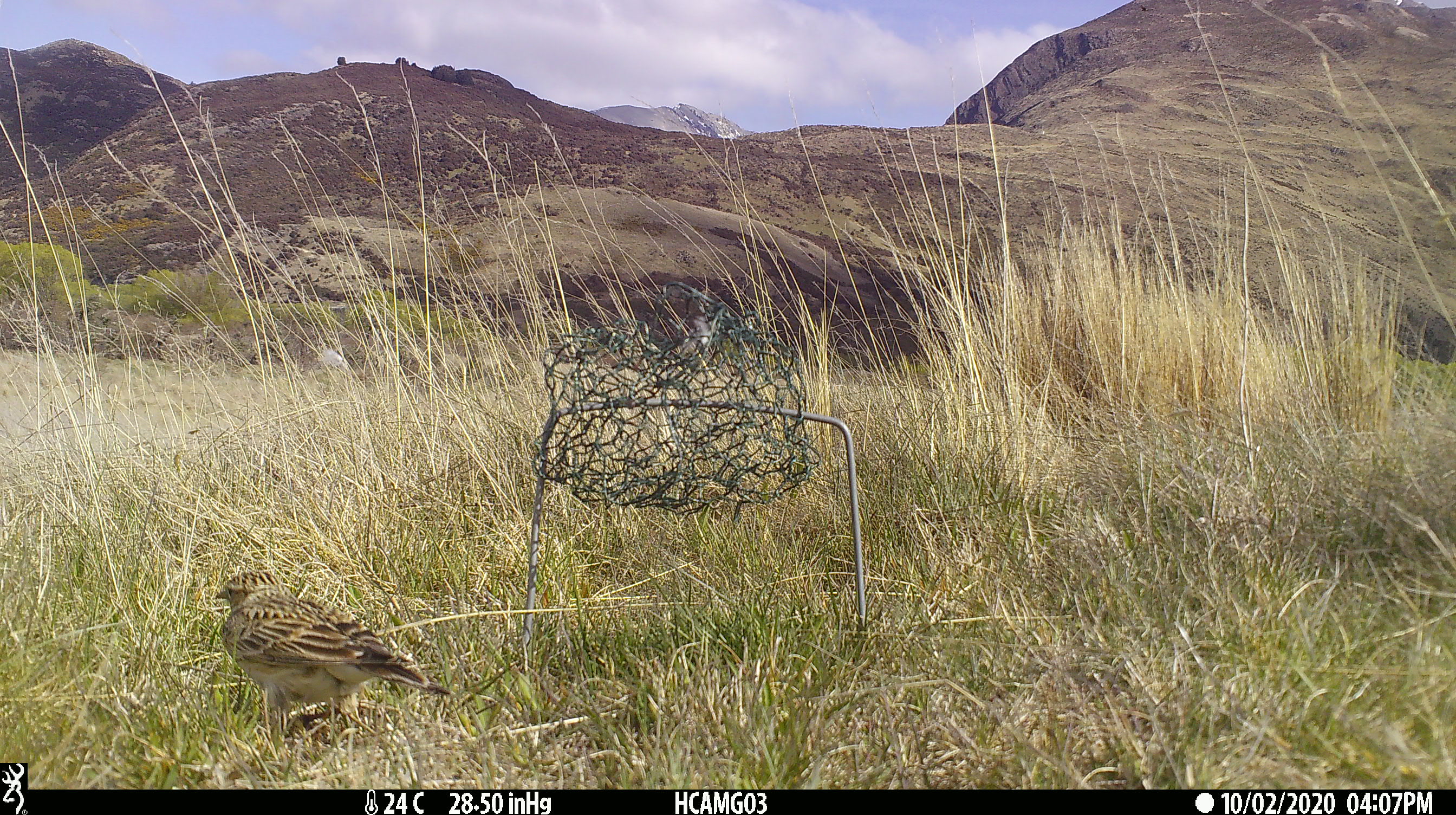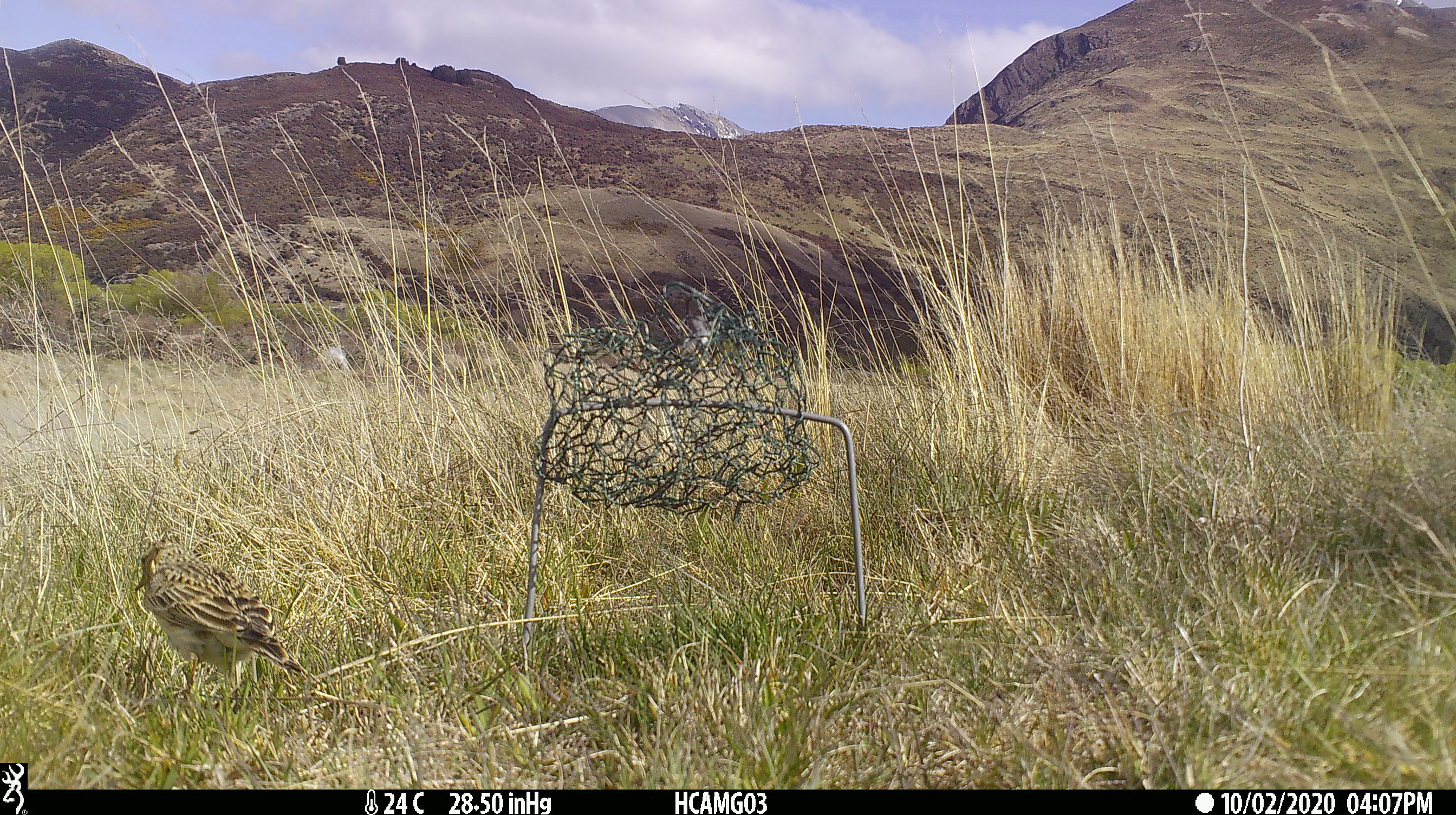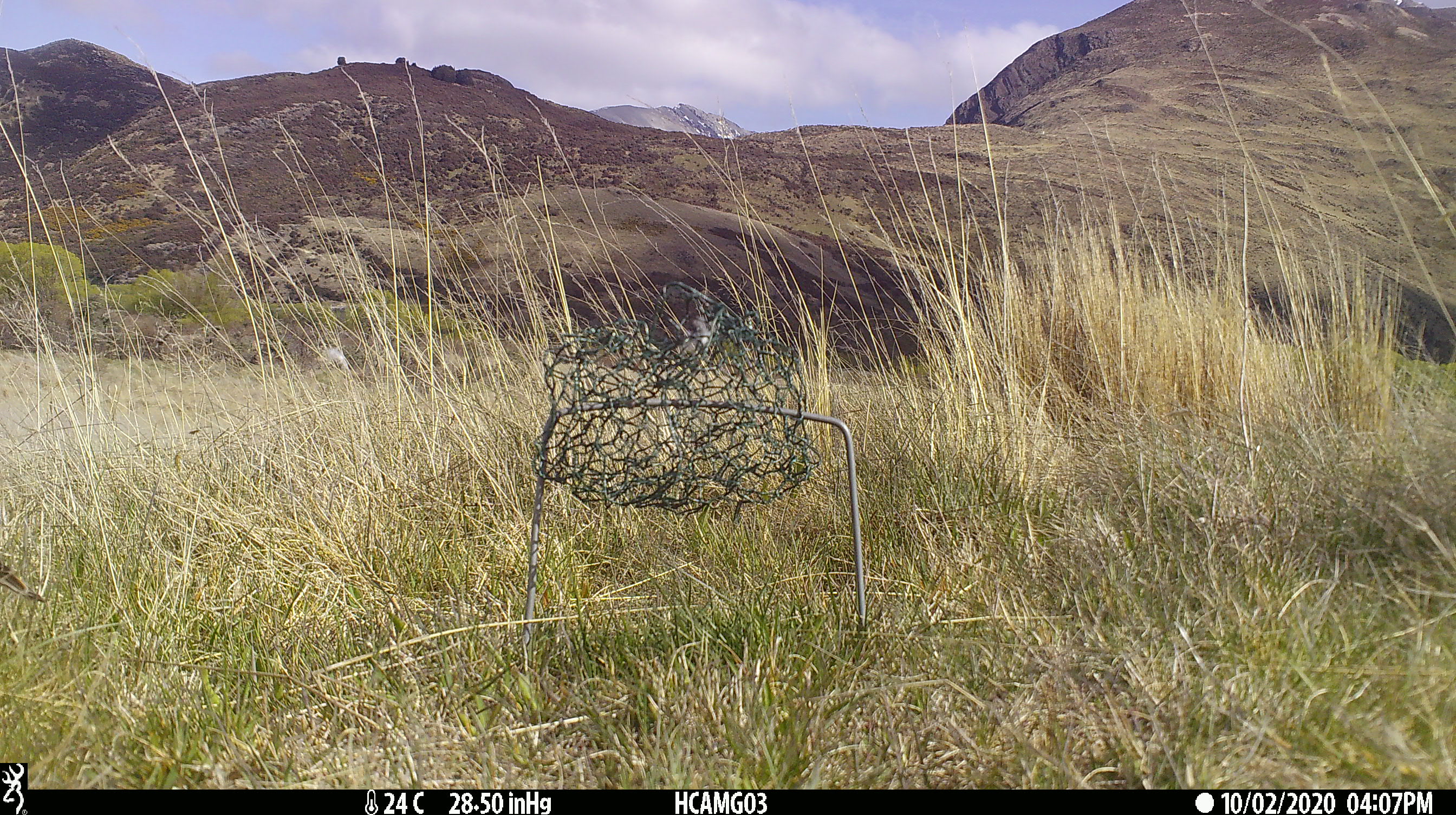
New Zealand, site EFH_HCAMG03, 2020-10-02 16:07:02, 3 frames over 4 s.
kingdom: Animalia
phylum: Chordata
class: Aves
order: Passeriformes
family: Motacillidae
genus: Anthus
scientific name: Anthus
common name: pipit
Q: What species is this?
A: Pipit (Anthus).